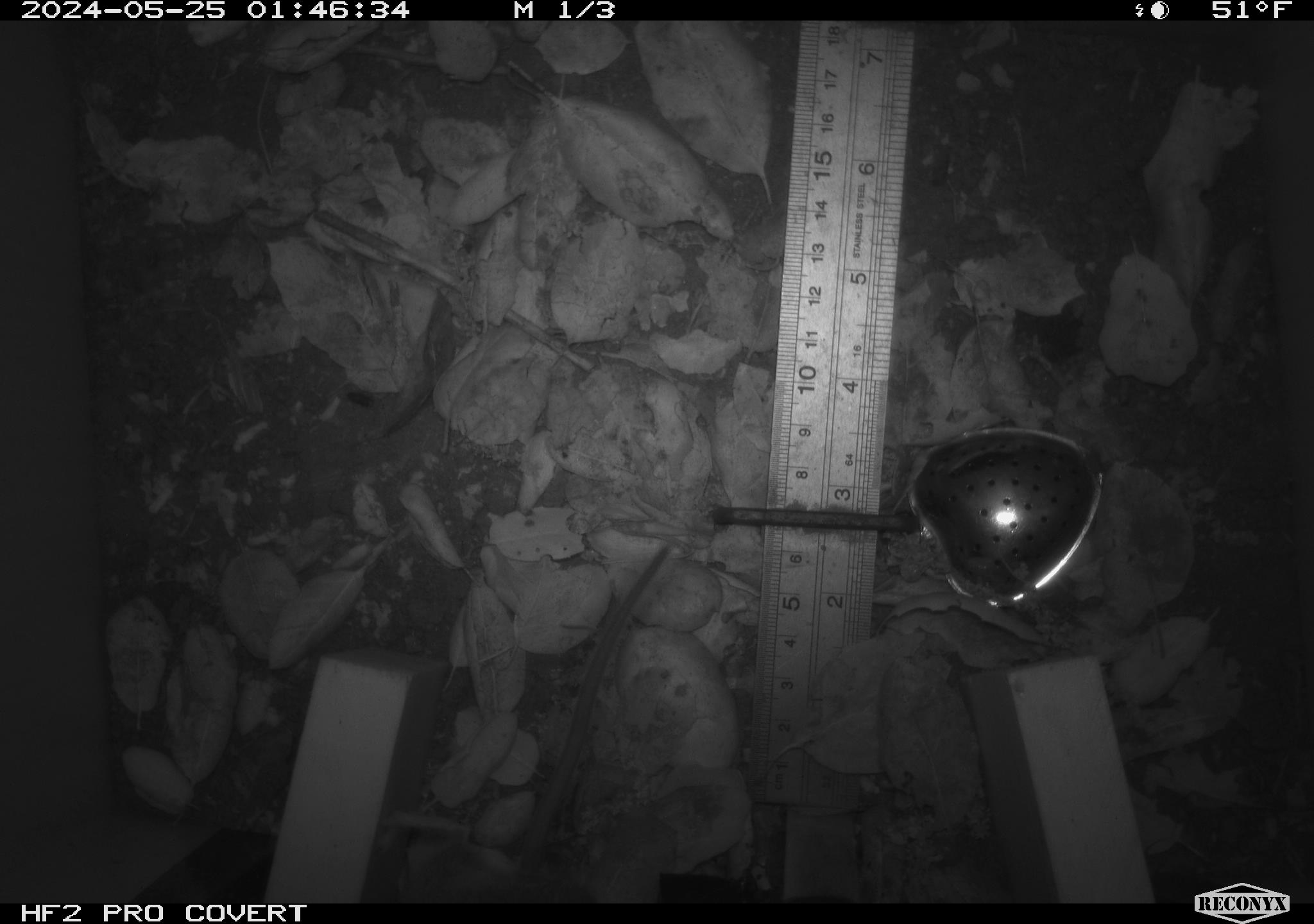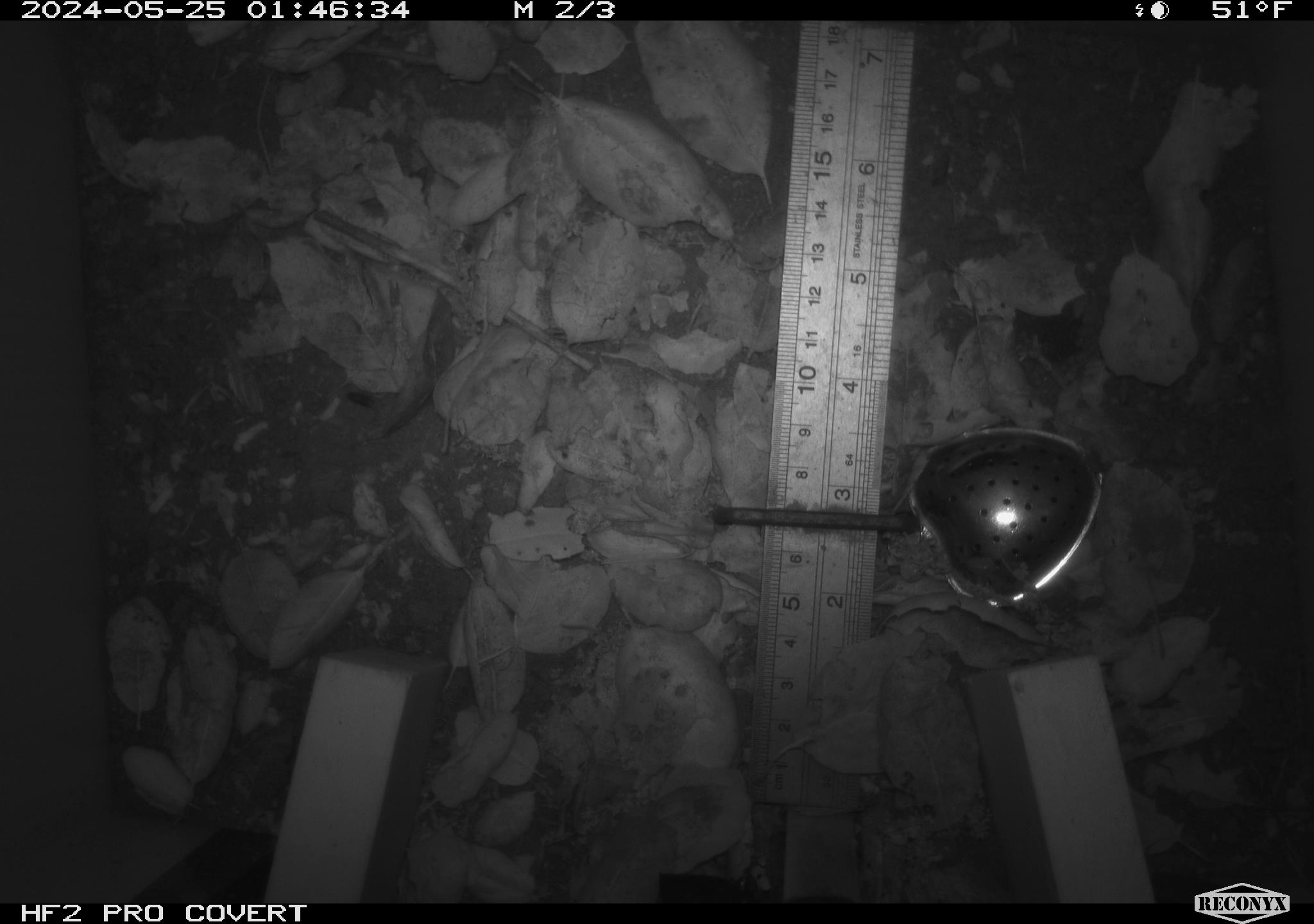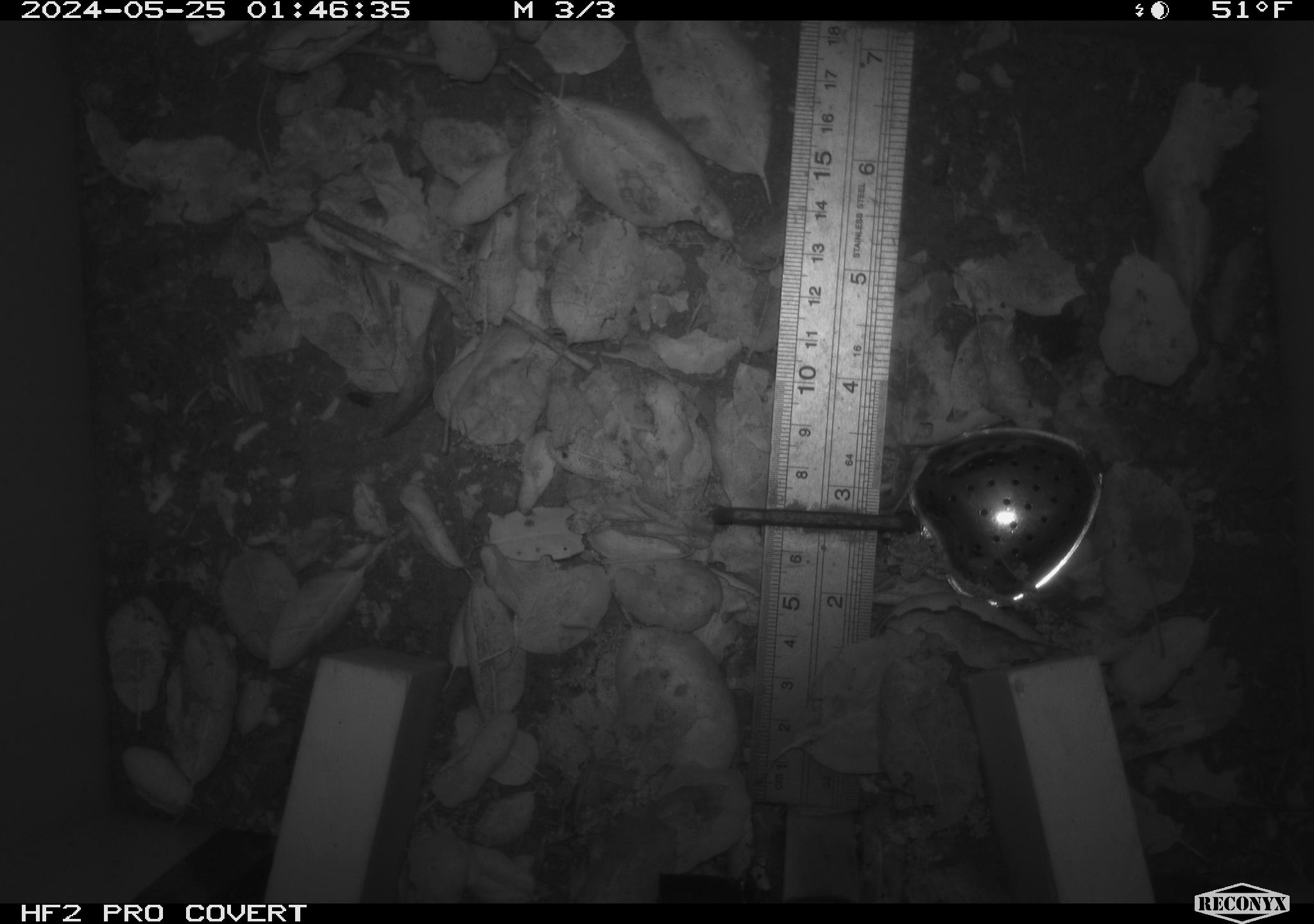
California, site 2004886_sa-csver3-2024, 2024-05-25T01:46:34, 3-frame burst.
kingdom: Animalia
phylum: Chordata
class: Mammalia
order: Rodentia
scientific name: Rodentia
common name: rodent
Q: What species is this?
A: Rodent (Rodentia).